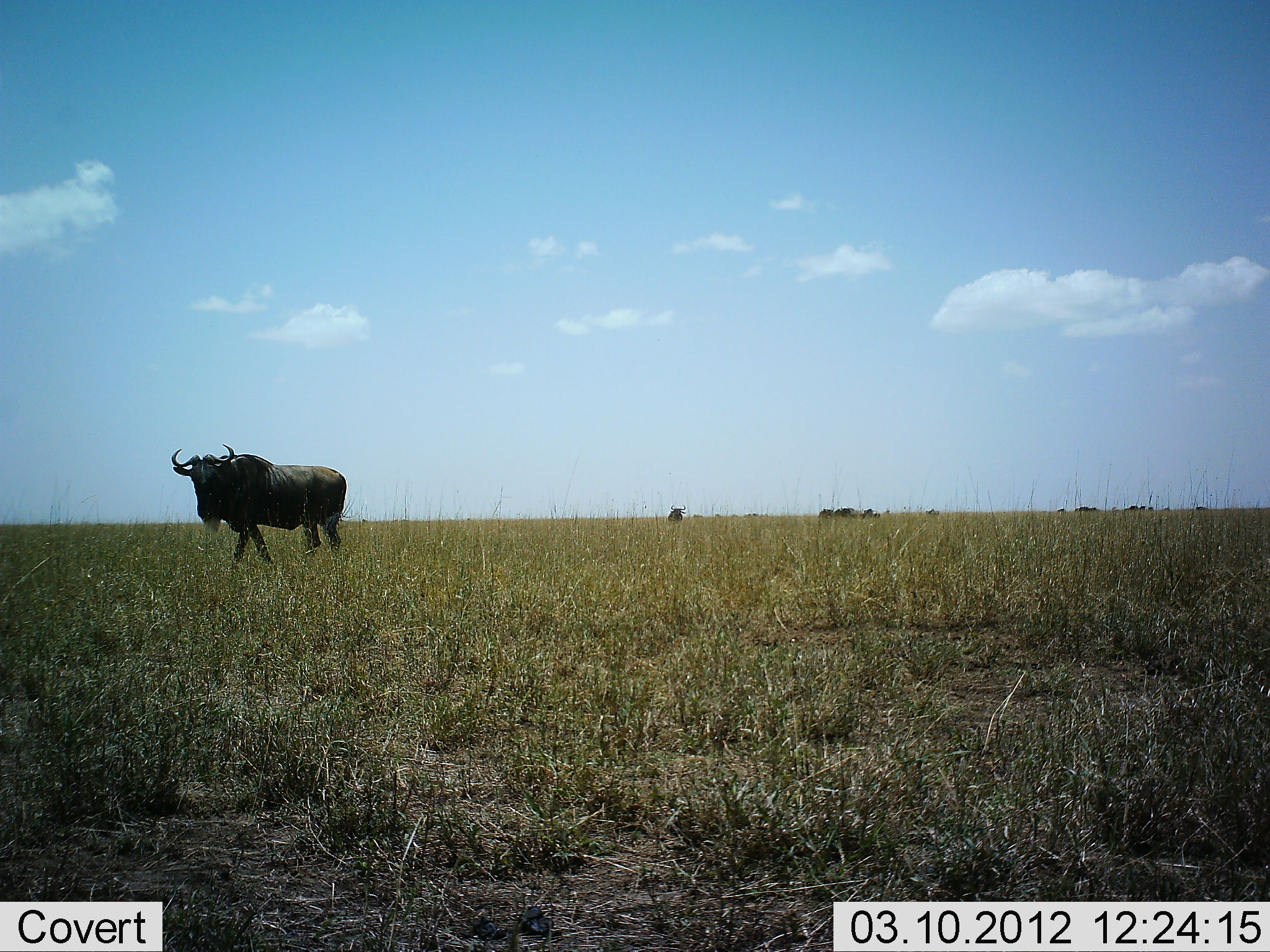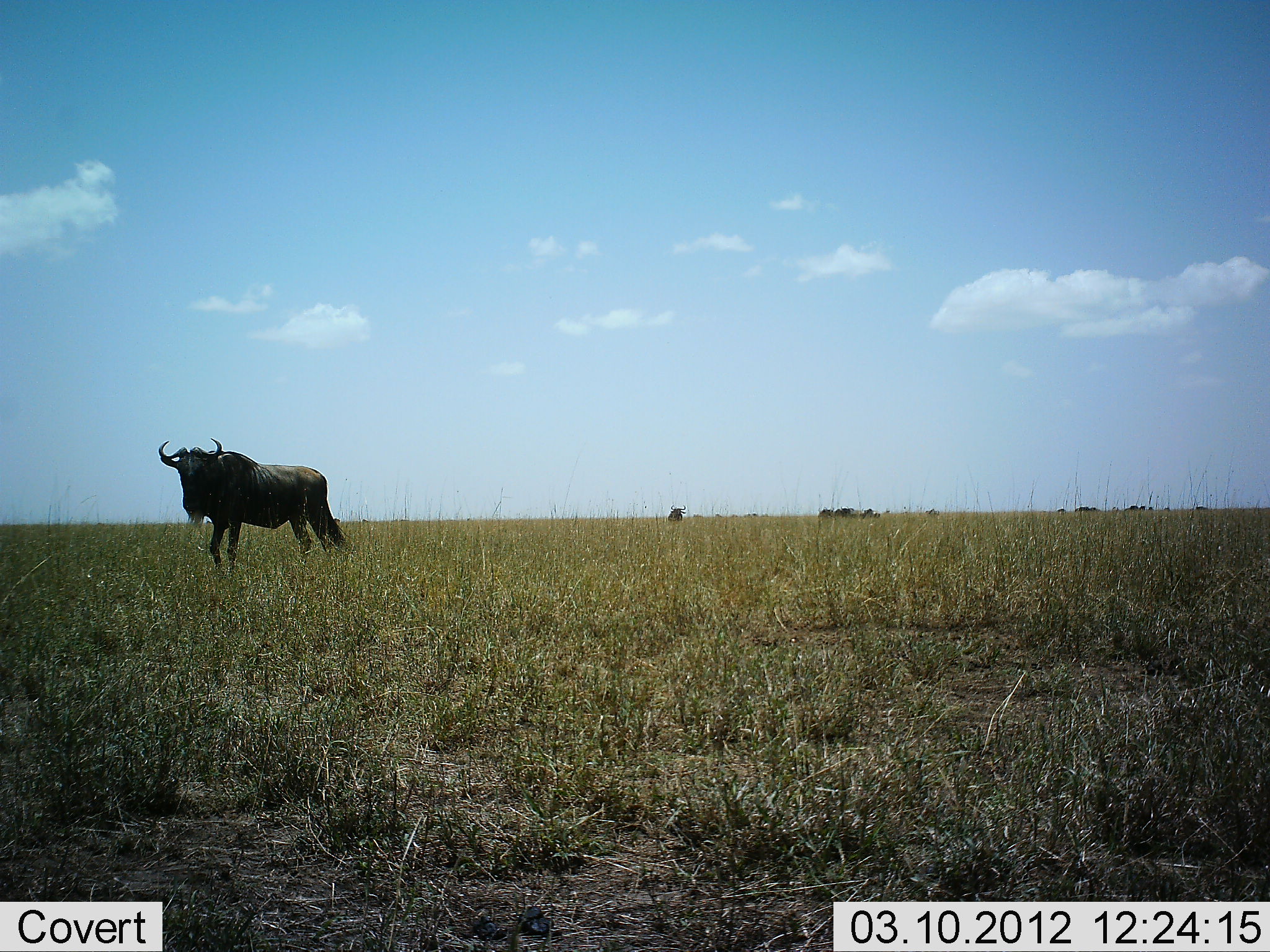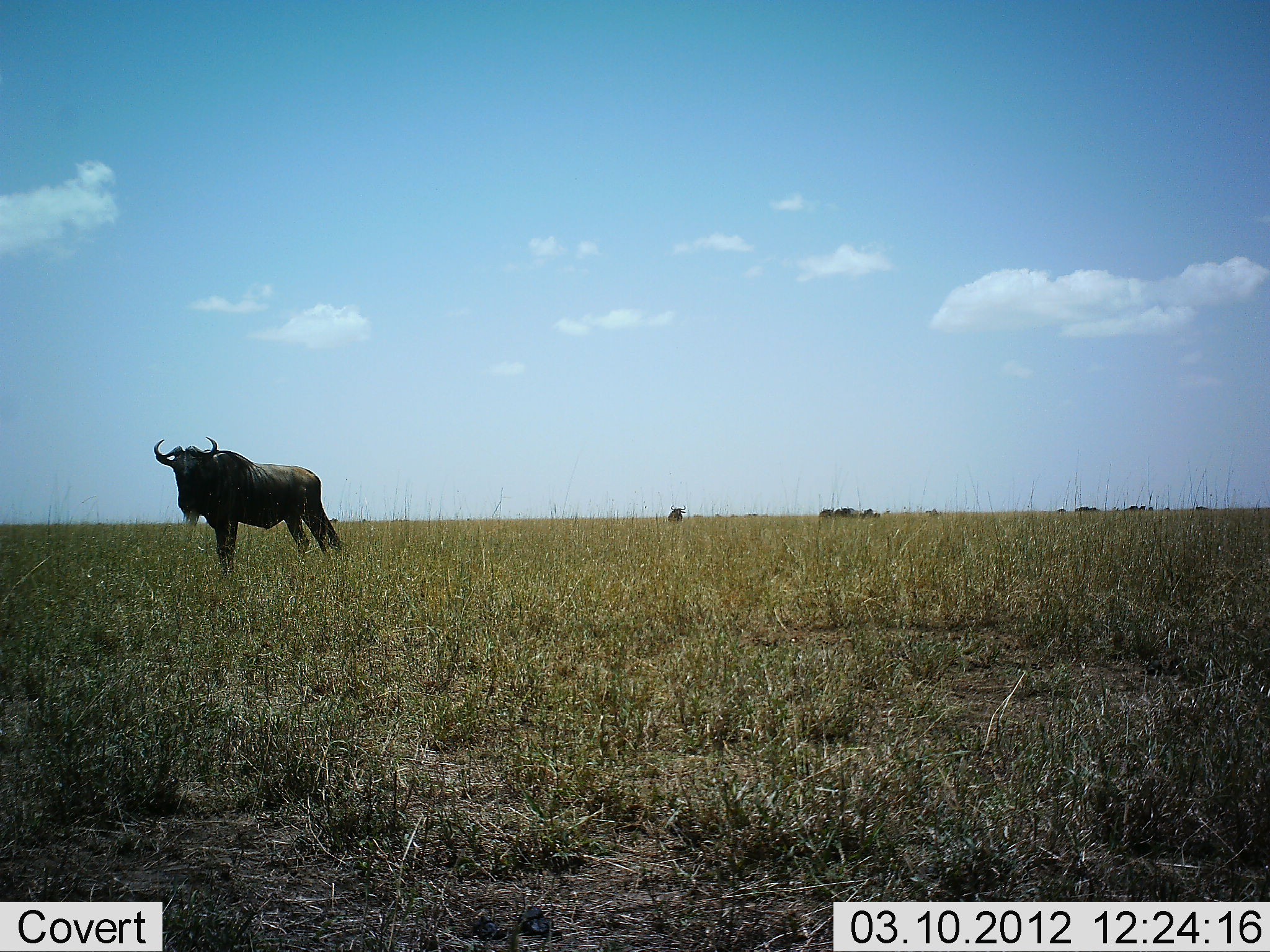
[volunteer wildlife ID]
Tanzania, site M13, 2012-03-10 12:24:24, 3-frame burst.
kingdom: Animalia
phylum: Chordata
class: Mammalia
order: Artiodactyla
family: Bovidae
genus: Connochaetes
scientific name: Connochaetes taurinus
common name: blue wildebeest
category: wildebeest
Wildebeest (blue wildebeest) (Connochaetes taurinus), count 1. Behavior (volunteer vote fractions): standing 47%, resting 5%, moving 63%, interacting 5%. Young present (vote fraction): 0%. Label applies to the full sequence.